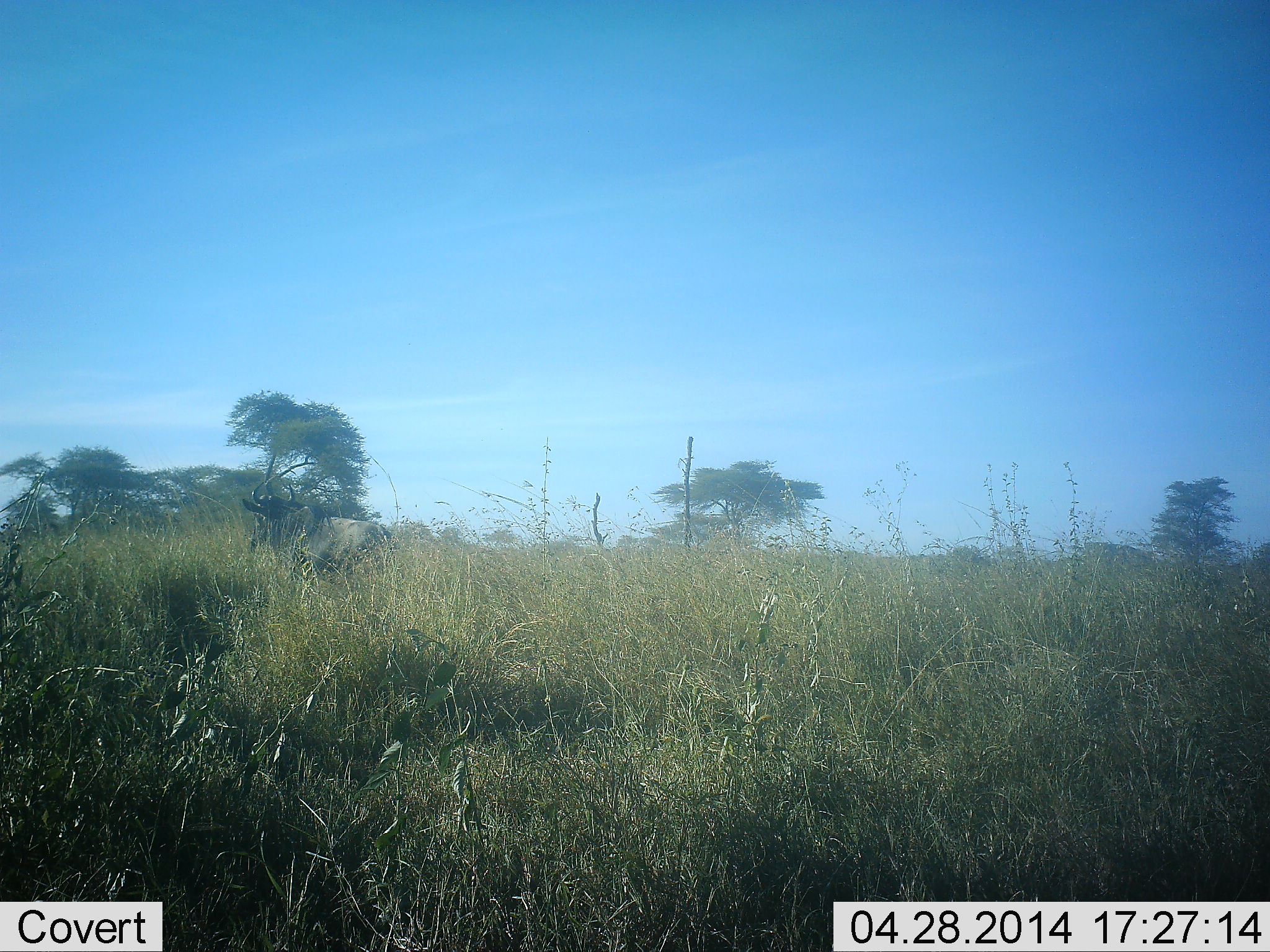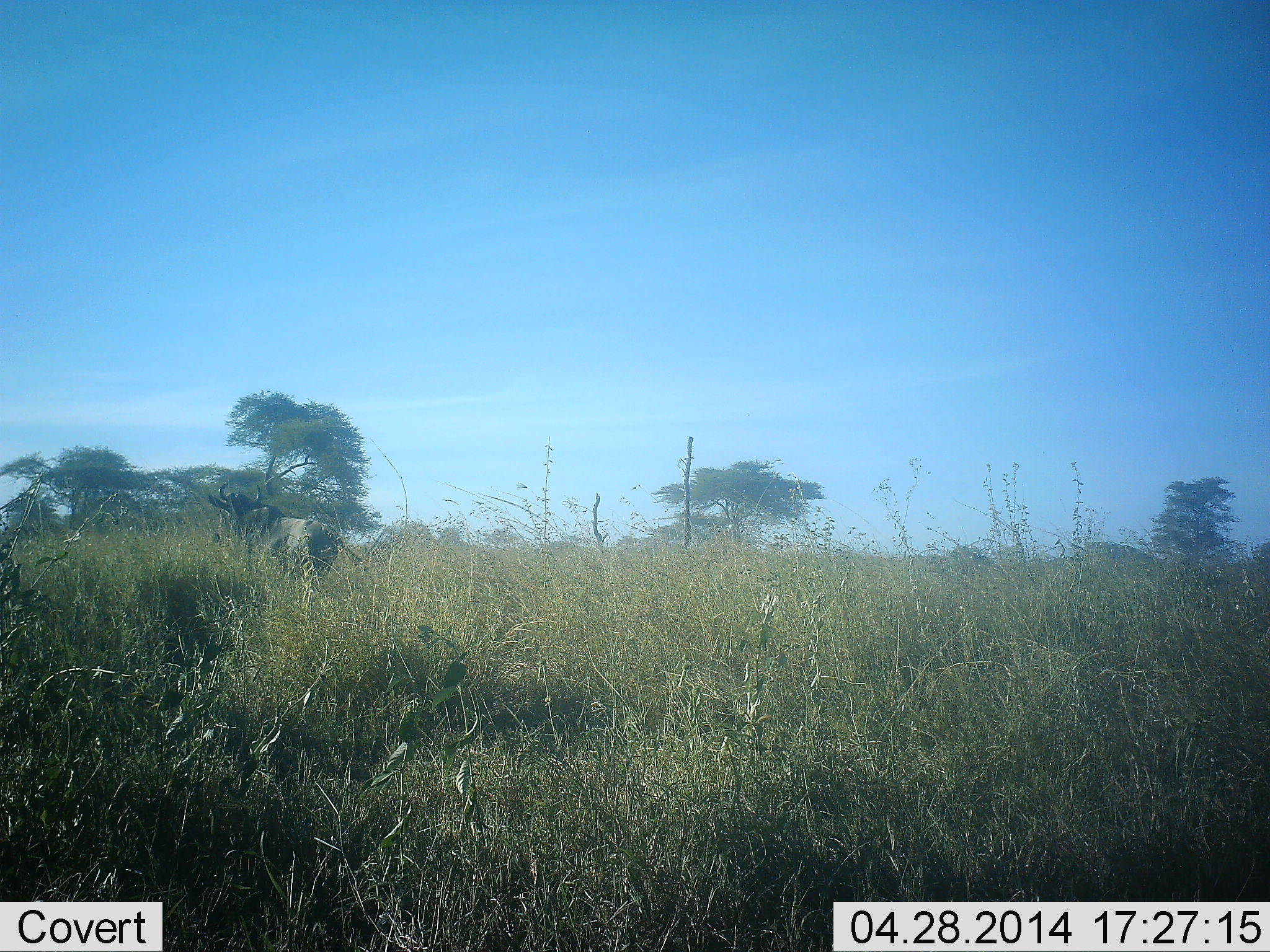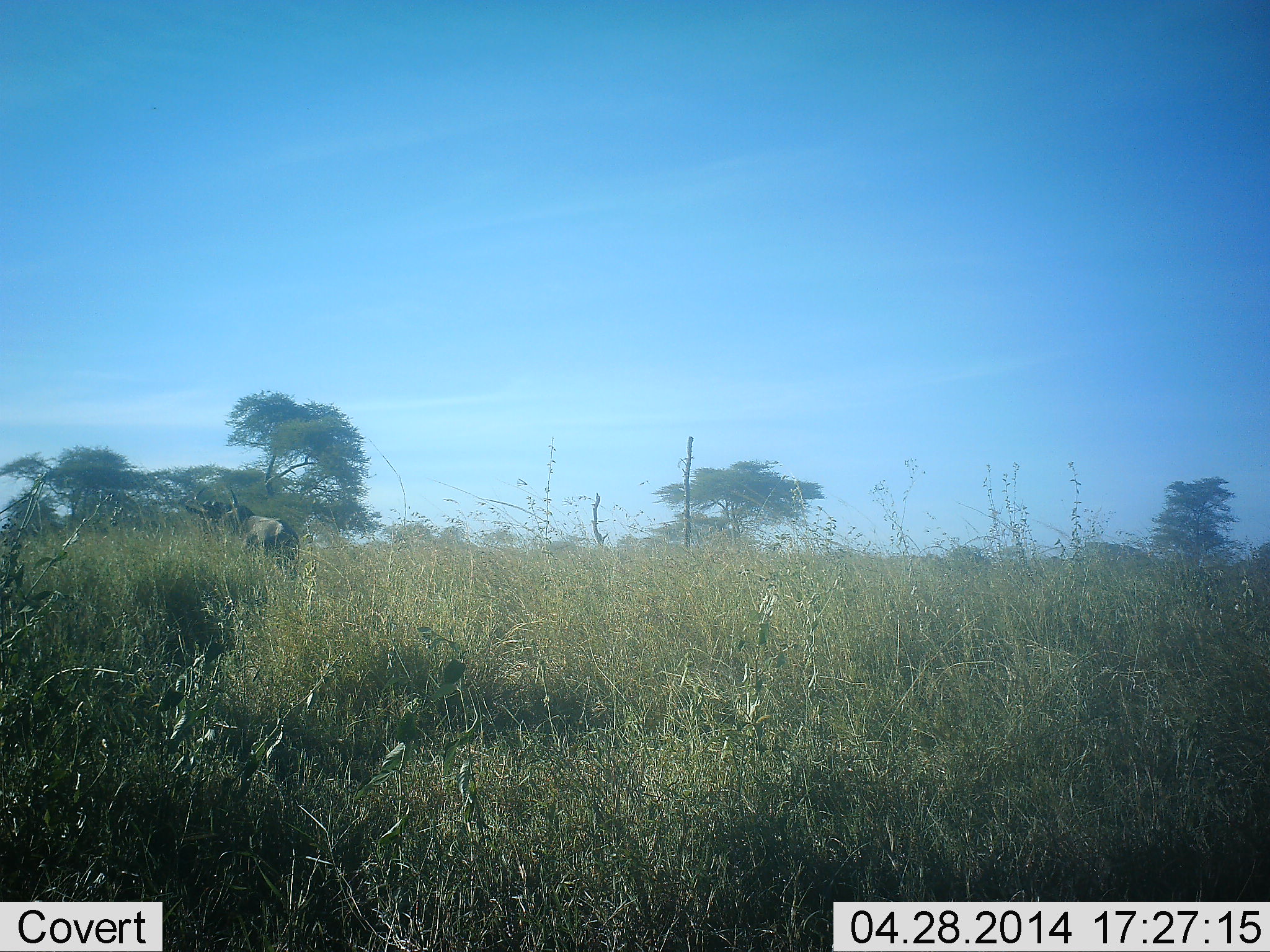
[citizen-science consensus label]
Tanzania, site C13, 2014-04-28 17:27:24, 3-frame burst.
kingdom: Animalia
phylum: Chordata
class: Mammalia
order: Artiodactyla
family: Bovidae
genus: Connochaetes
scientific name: Connochaetes taurinus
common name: blue wildebeest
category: wildebeest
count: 1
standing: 0%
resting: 0%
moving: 100%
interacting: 0%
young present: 0%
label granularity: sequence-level